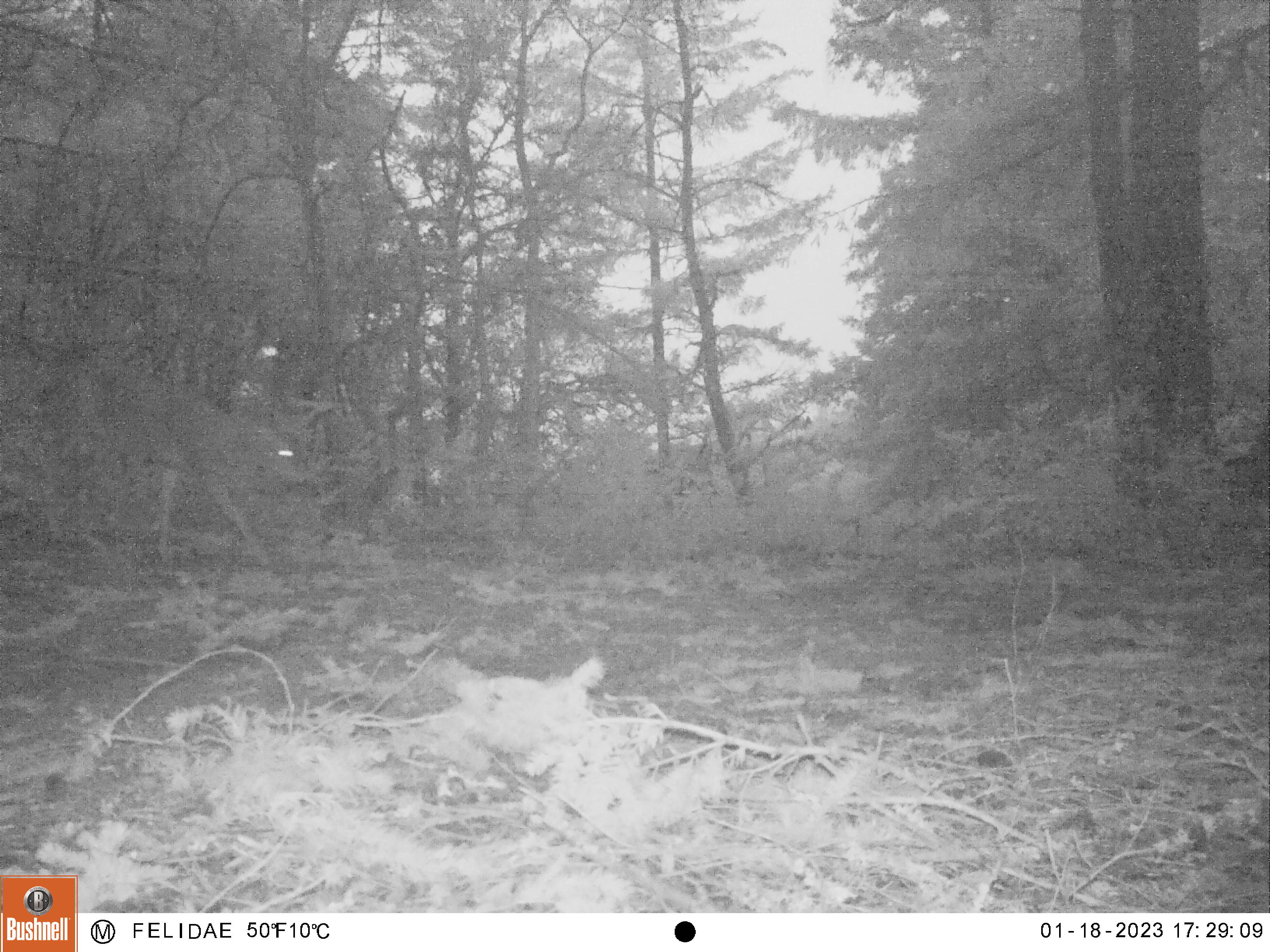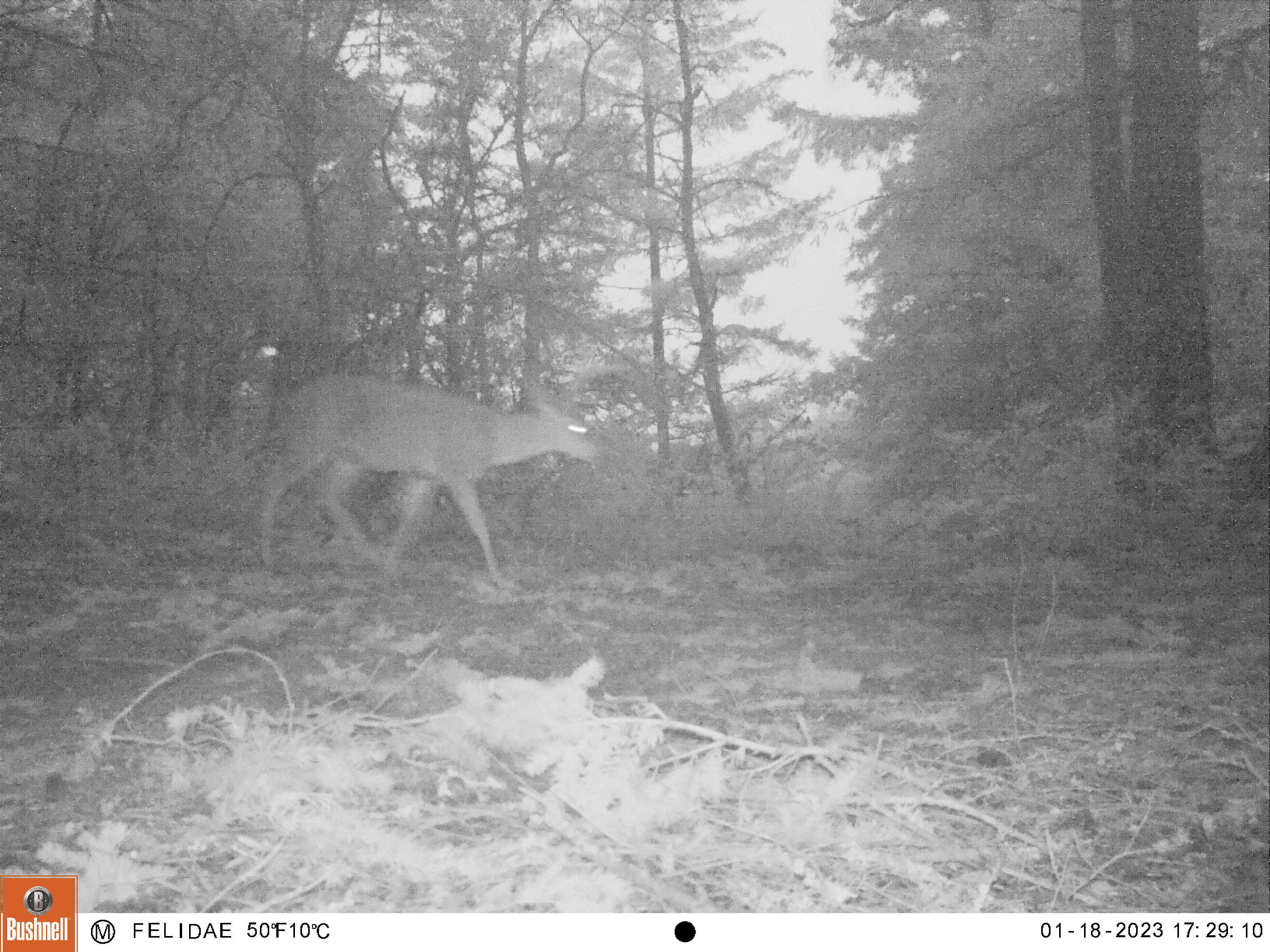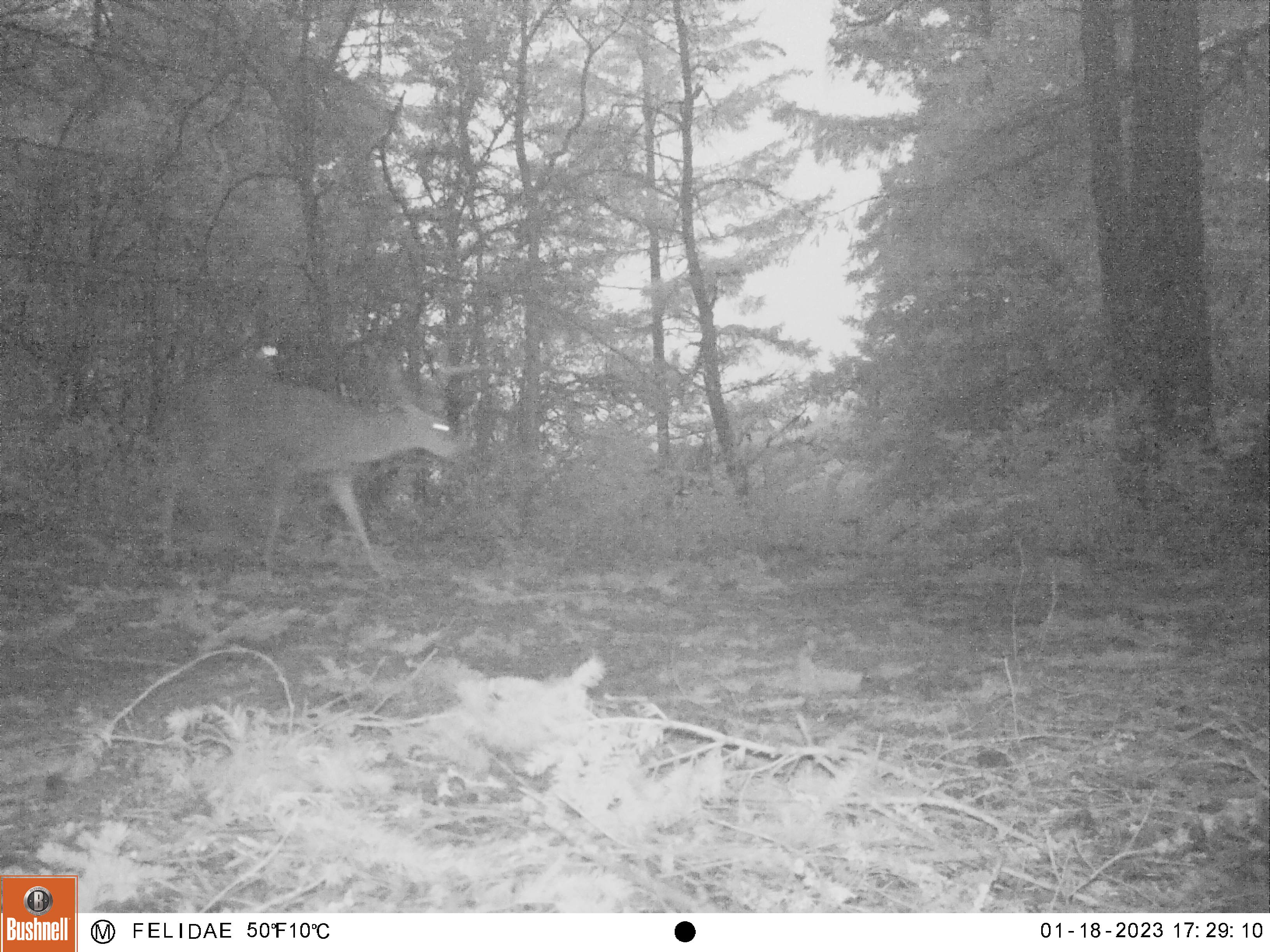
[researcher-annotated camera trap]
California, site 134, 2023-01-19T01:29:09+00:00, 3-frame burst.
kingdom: Animalia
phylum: Chordata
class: Mammalia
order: Artiodactyla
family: Cervidae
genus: Odocoileus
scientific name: Odocoileus hemionus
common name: mule deer